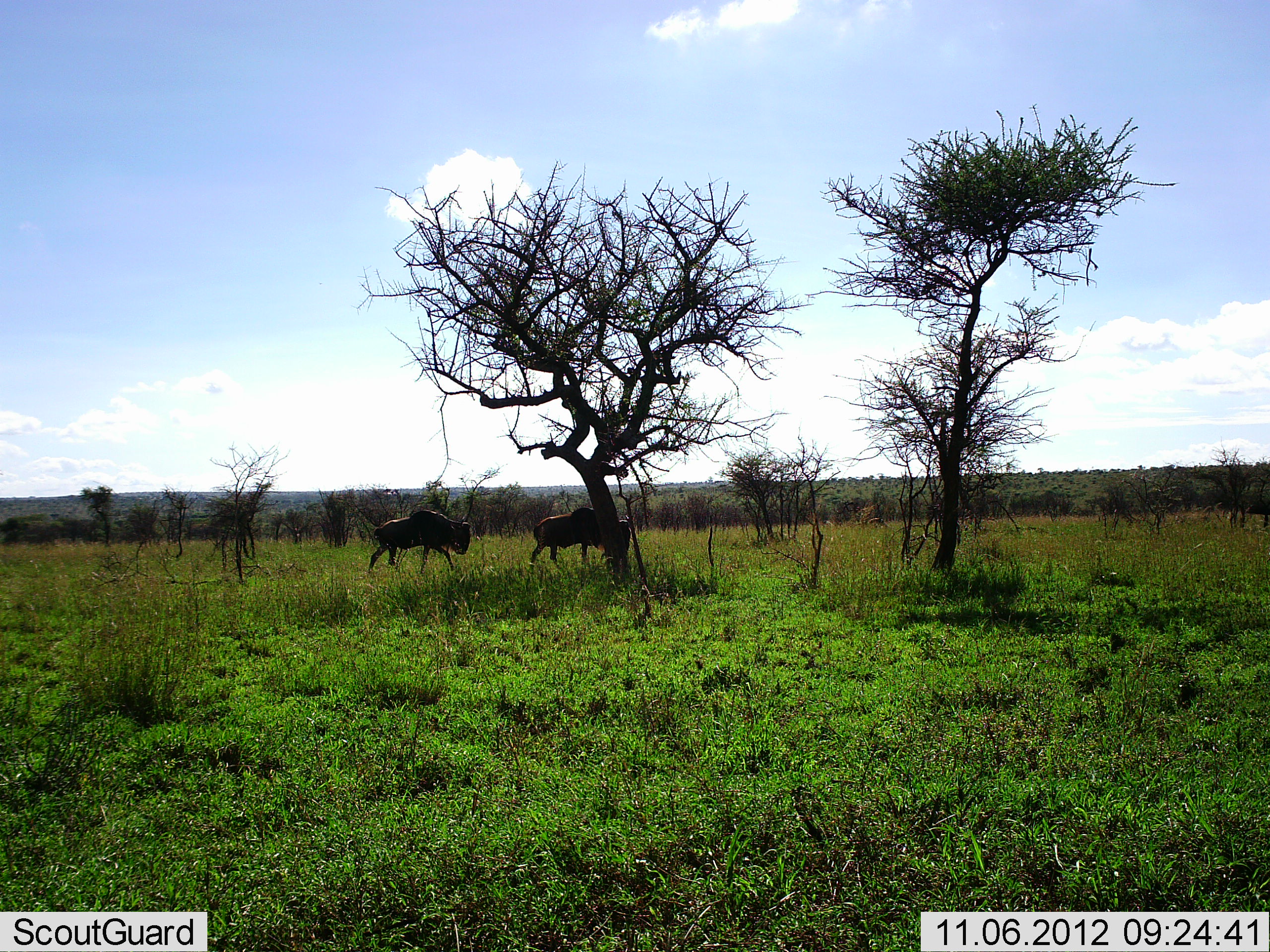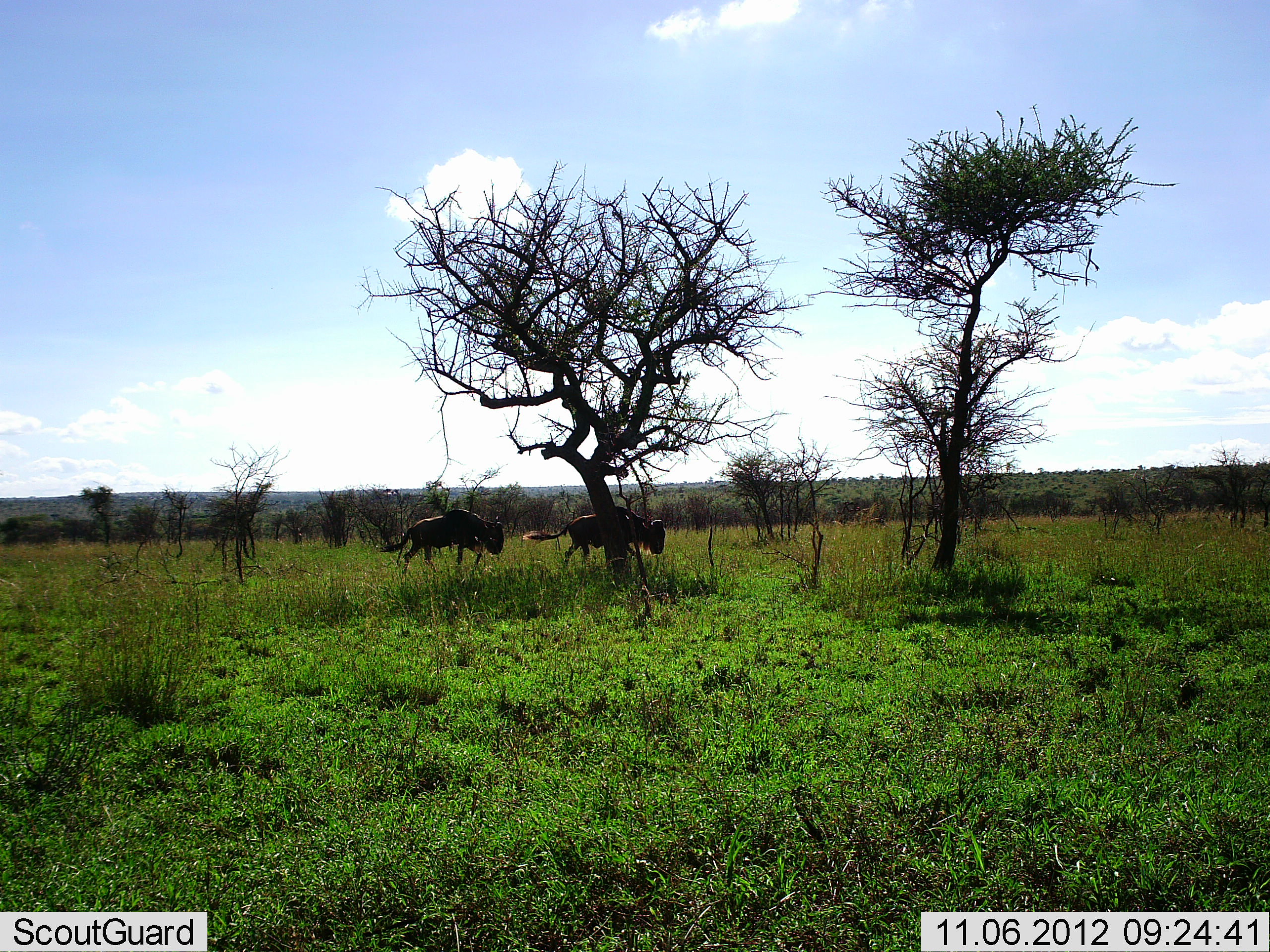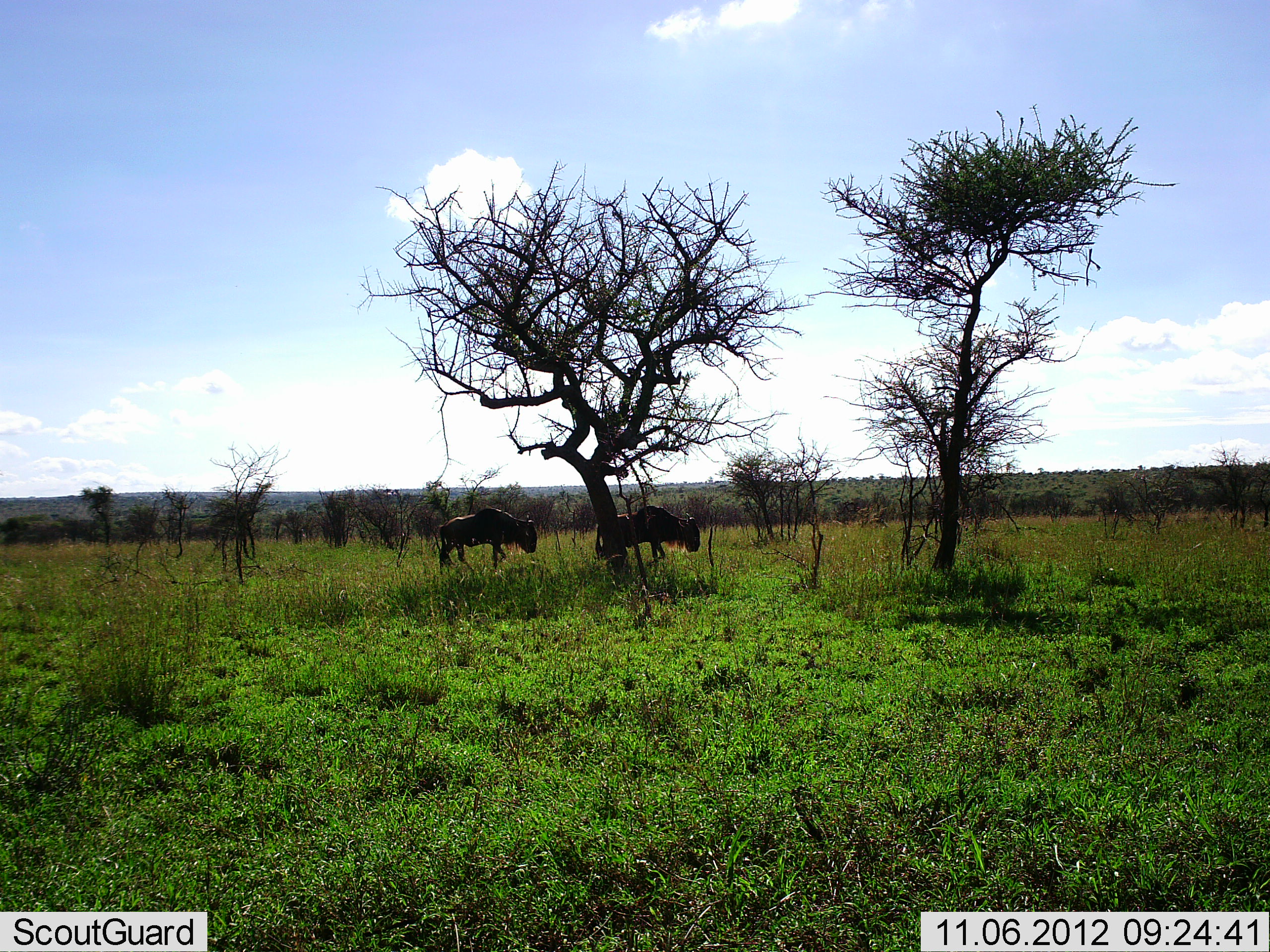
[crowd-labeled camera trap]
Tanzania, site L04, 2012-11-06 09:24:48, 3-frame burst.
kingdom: Animalia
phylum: Chordata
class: Mammalia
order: Artiodactyla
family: Bovidae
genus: Connochaetes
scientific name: Connochaetes taurinus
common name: blue wildebeest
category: wildebeest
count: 2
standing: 0%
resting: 0%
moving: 100%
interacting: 10%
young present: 0%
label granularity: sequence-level